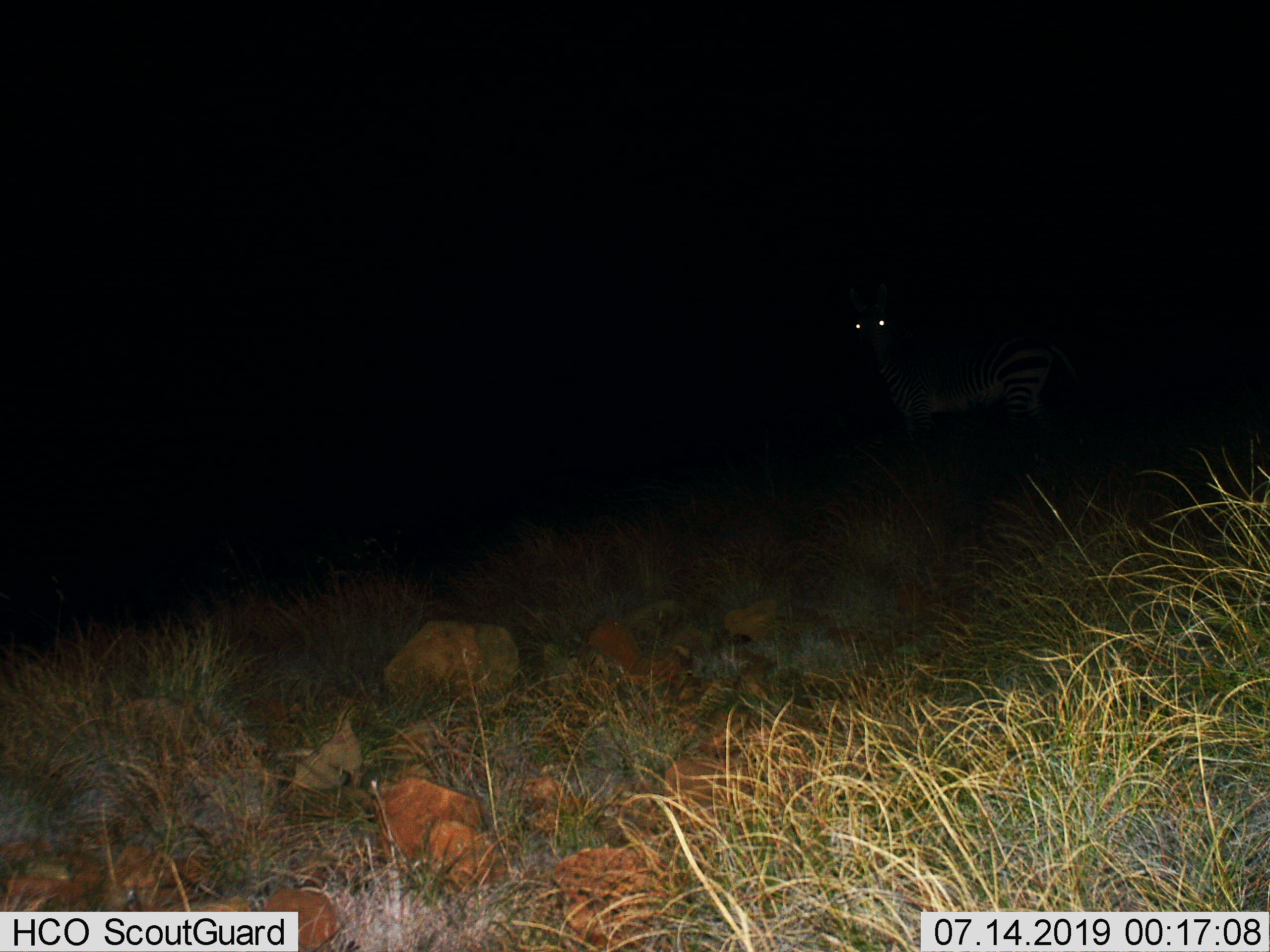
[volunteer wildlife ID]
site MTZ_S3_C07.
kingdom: Animalia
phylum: Chordata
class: Mammalia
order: Perissodactyla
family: Equidae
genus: Equus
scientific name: Equus zebra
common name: mountain zebra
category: zebramountain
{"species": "zebramountain (mountain zebra) (Equus zebra)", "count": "1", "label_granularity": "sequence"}